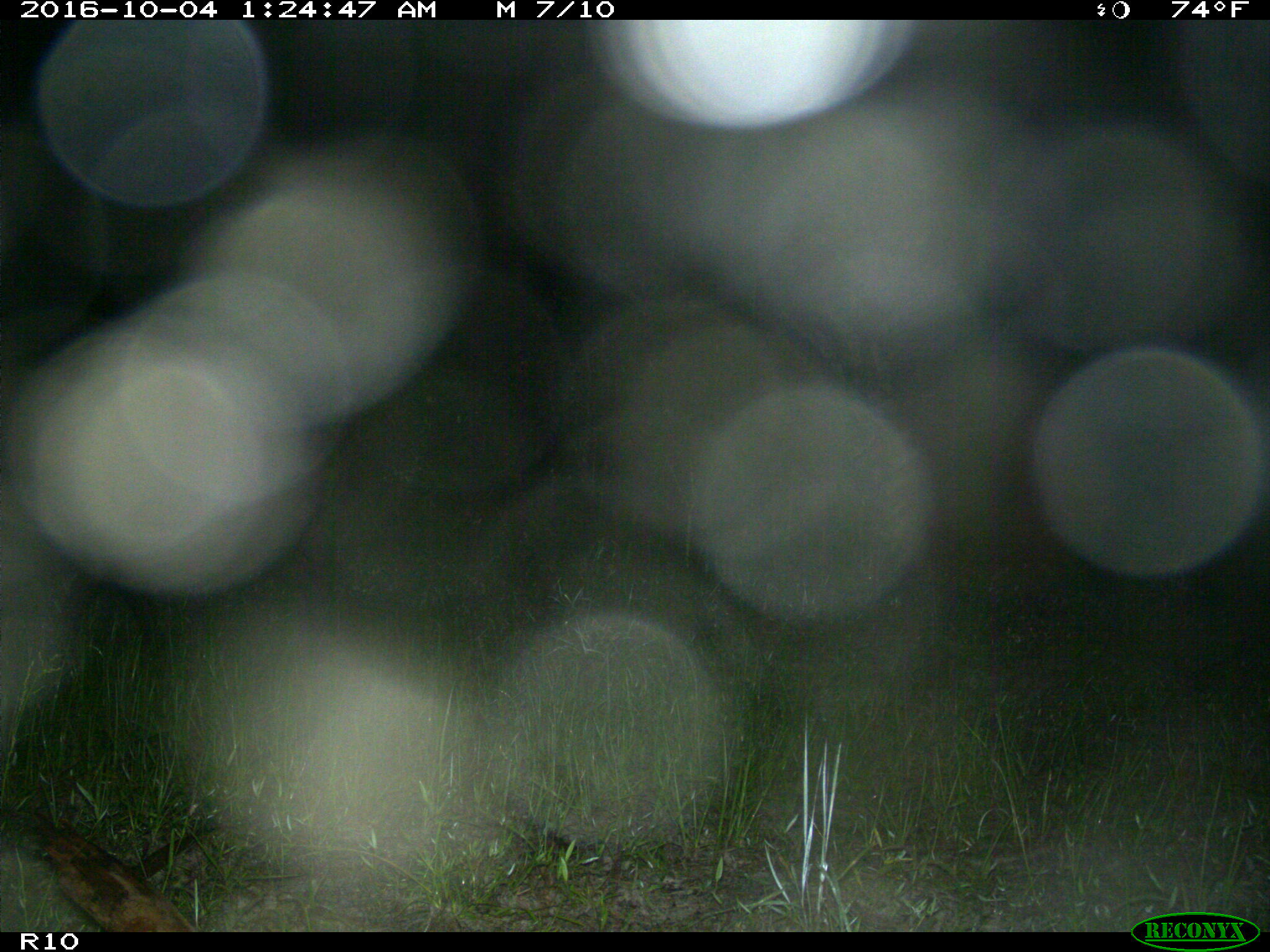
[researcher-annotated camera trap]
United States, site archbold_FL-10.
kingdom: Animalia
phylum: Chordata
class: Mammalia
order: Artiodactyla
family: Suidae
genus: Sus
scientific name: Sus scrofa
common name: wild boar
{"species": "Sus scrofa (wild boar)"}